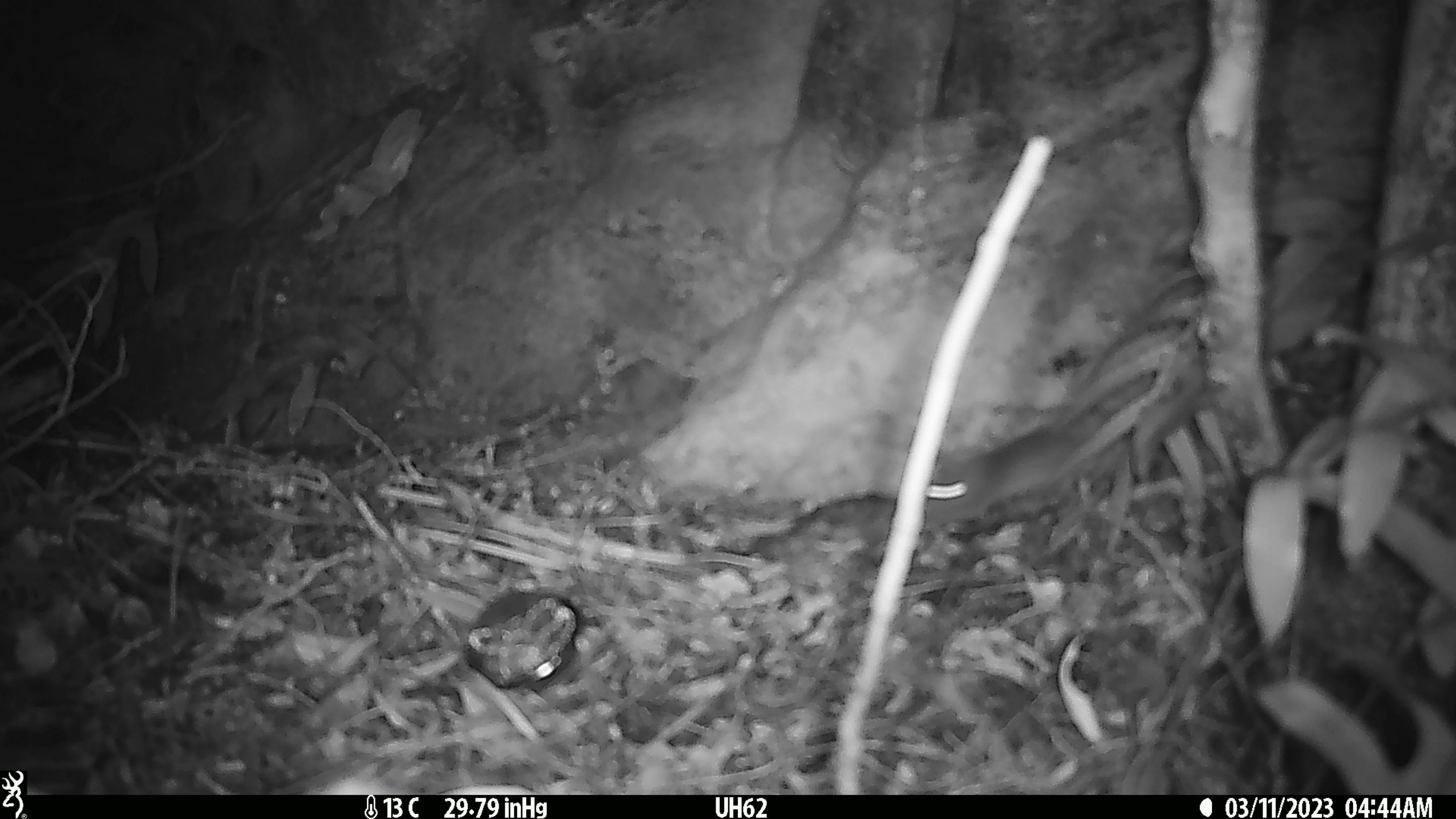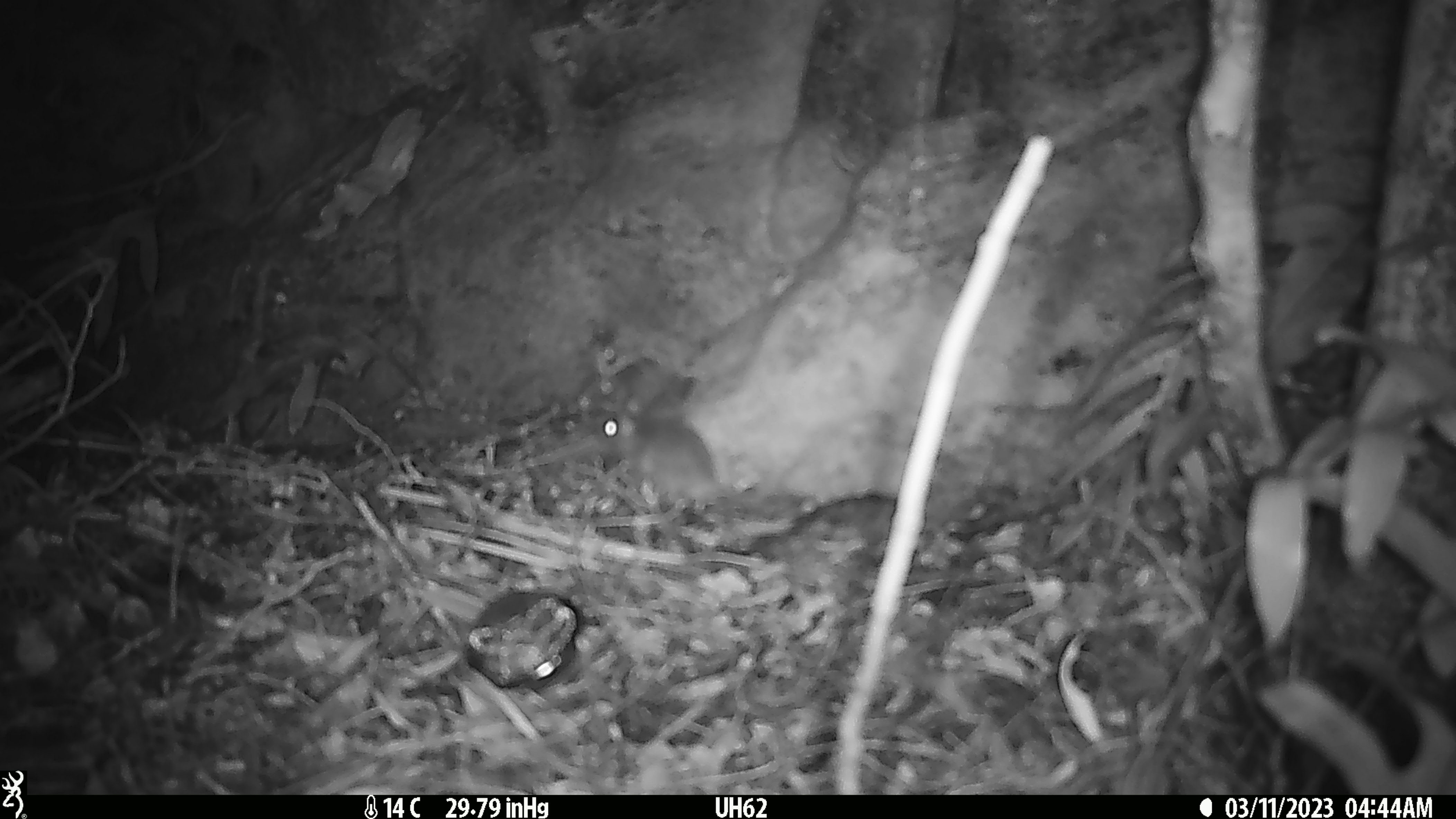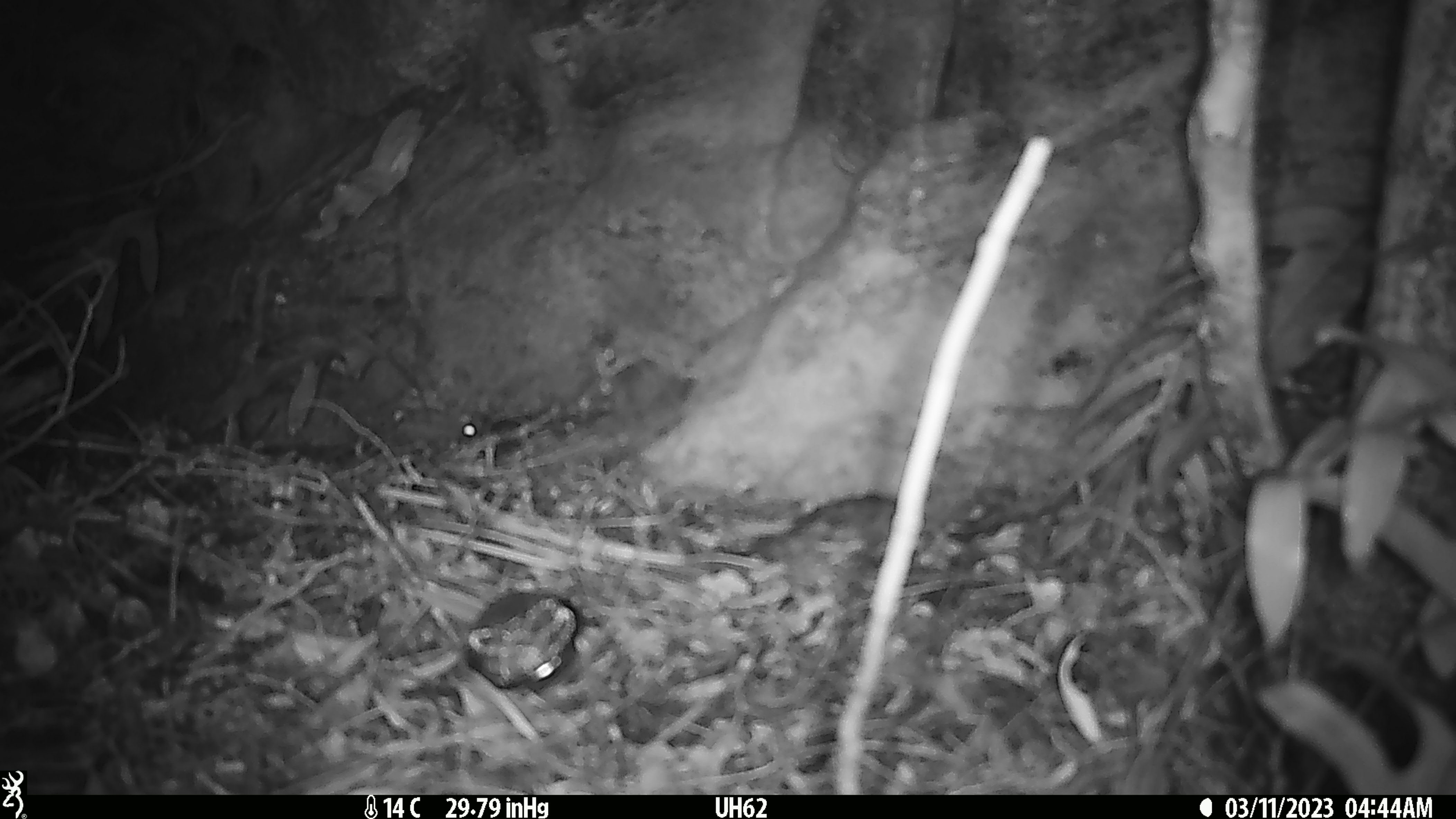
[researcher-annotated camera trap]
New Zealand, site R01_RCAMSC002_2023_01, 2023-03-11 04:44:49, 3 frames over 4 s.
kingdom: Animalia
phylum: Chordata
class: Mammalia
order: Rodentia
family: Muridae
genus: Mus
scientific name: Mus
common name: mouse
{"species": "mouse (Mus)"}